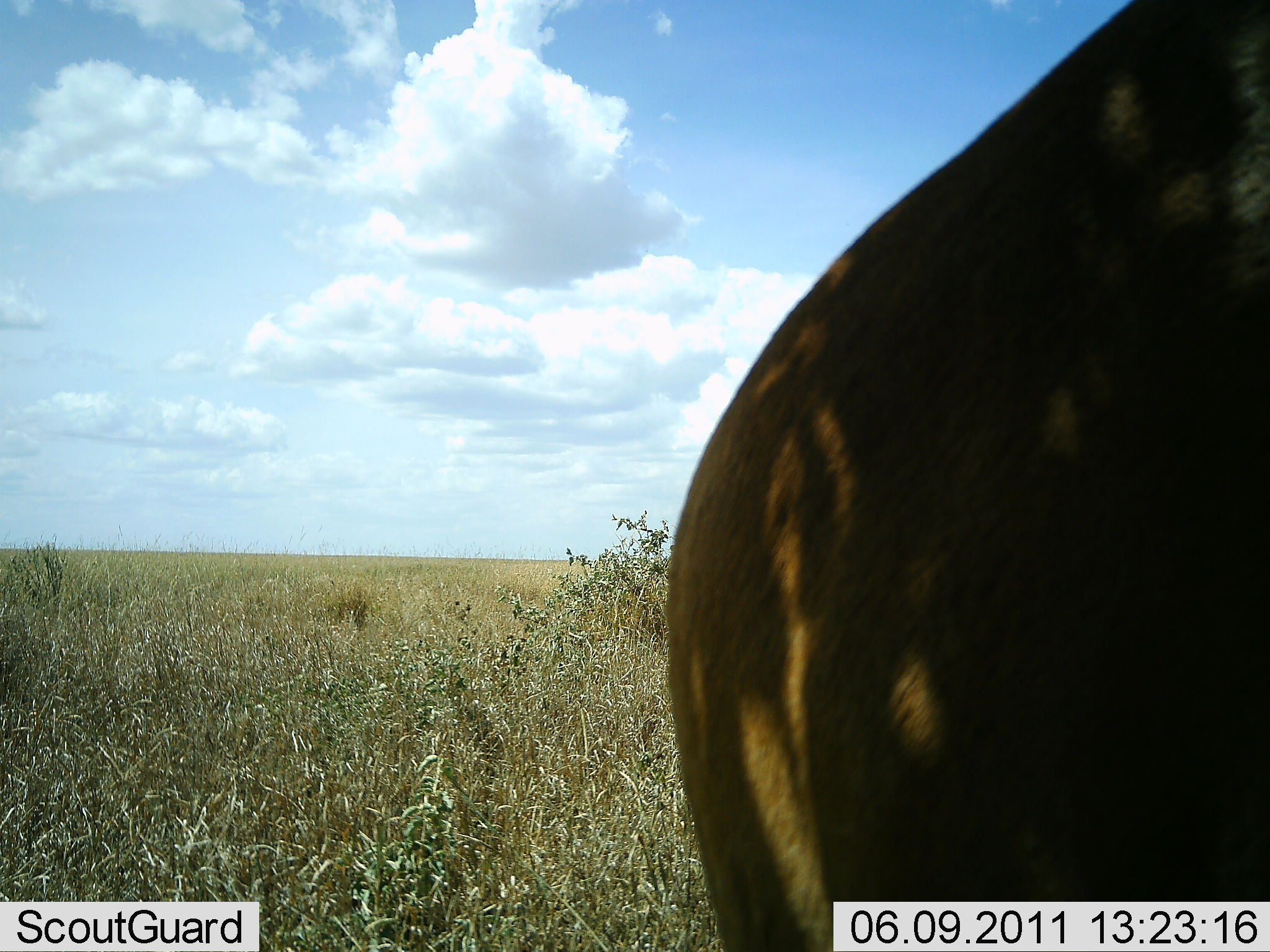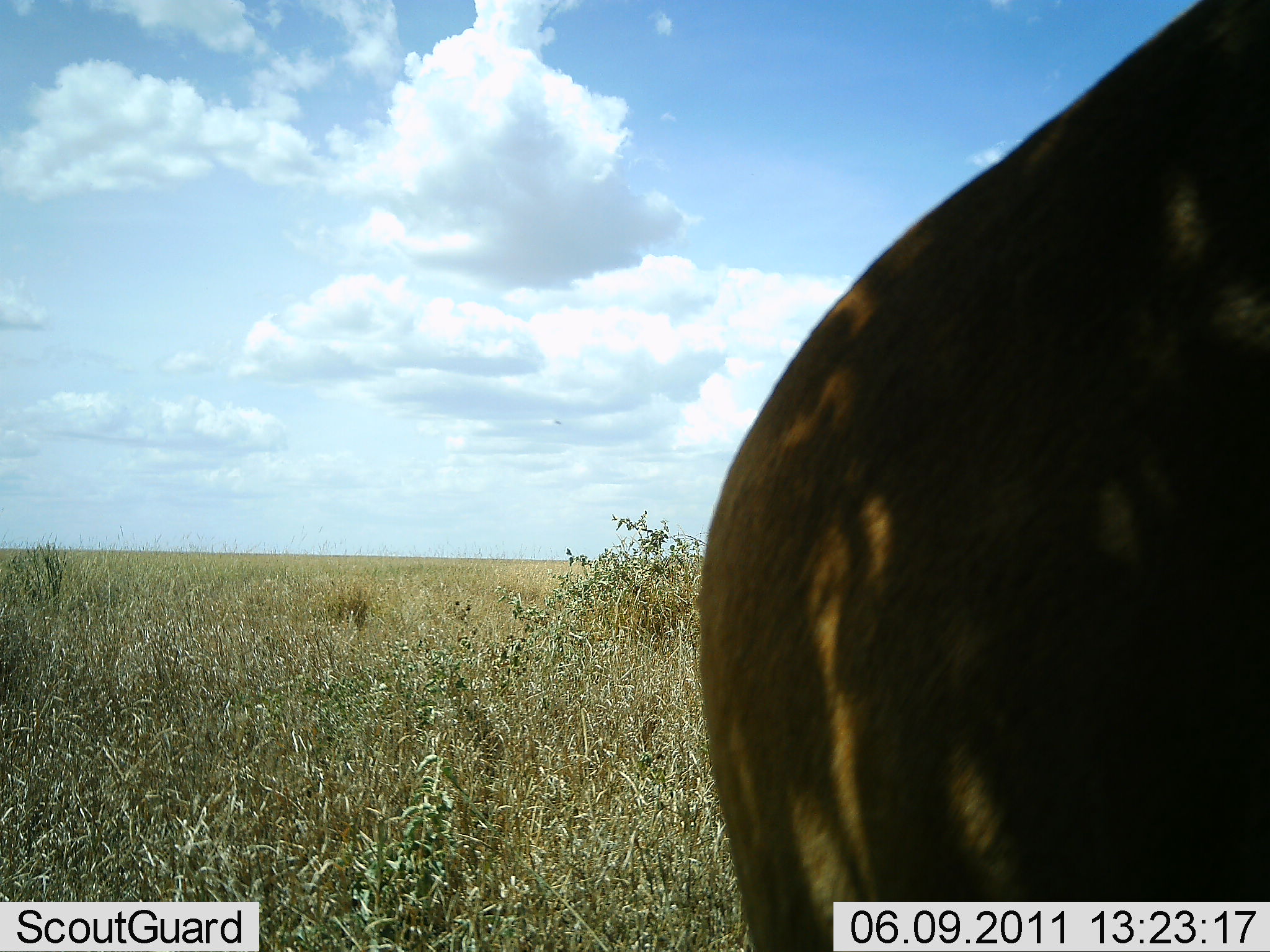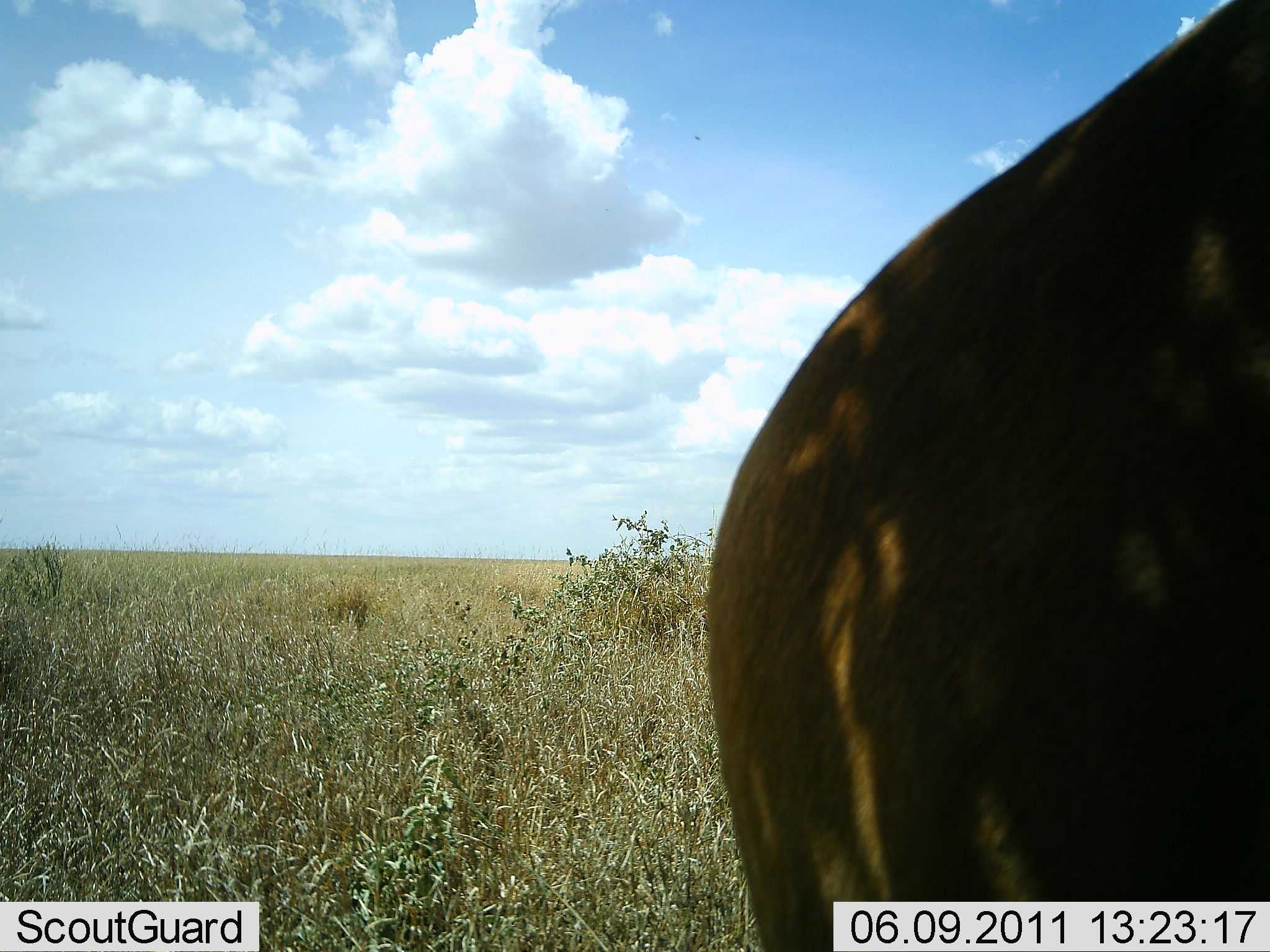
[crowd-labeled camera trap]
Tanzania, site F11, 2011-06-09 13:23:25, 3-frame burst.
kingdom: Animalia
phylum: Chordata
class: Mammalia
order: Artiodactyla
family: Bovidae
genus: Redunca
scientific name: Redunca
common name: reedbuck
Reedbuck (Redunca), count 1. Behavior (volunteer vote fractions): standing 67%, resting 0%, moving 67%, interacting 0%. Young present (vote fraction): 0%. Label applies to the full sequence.